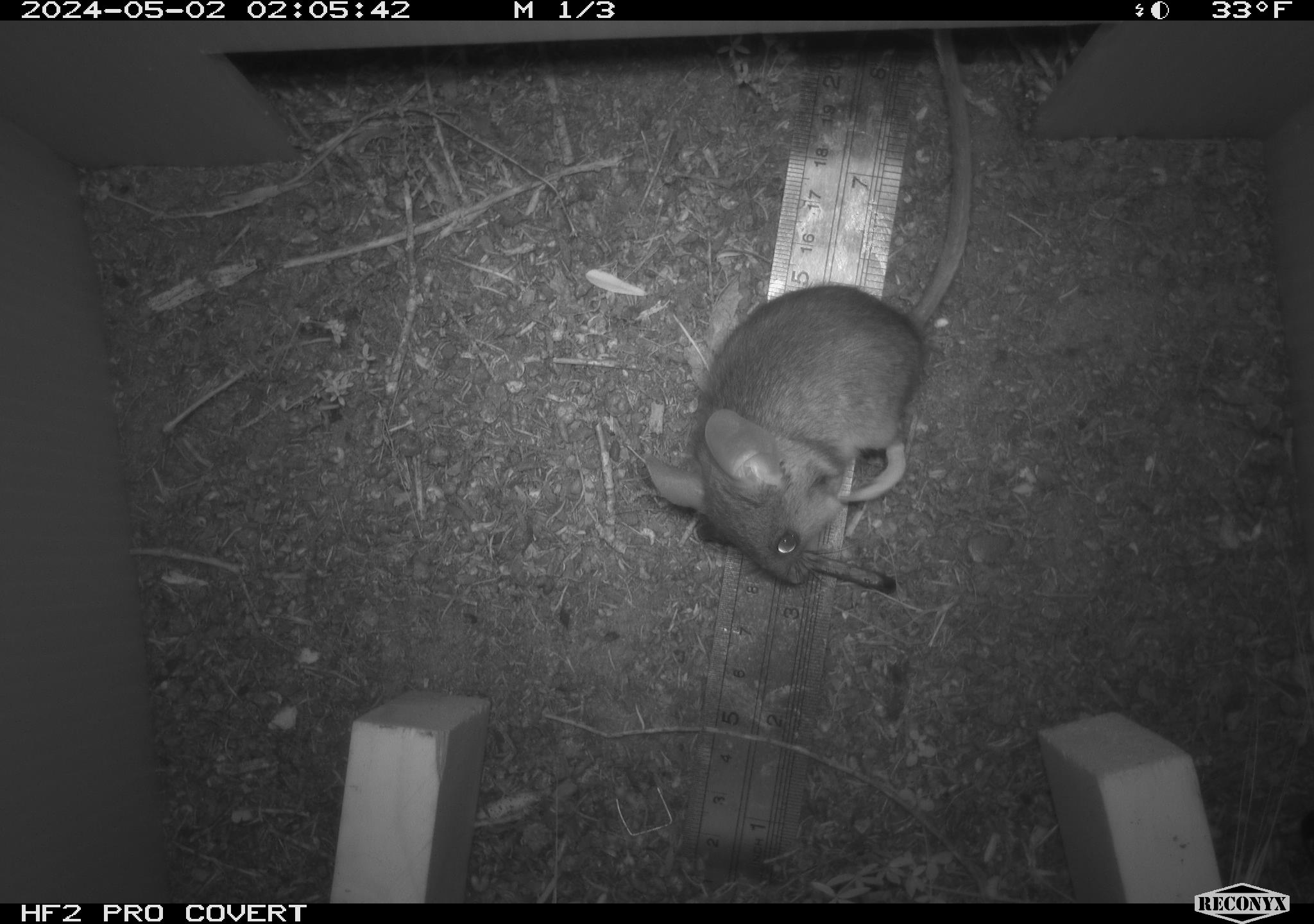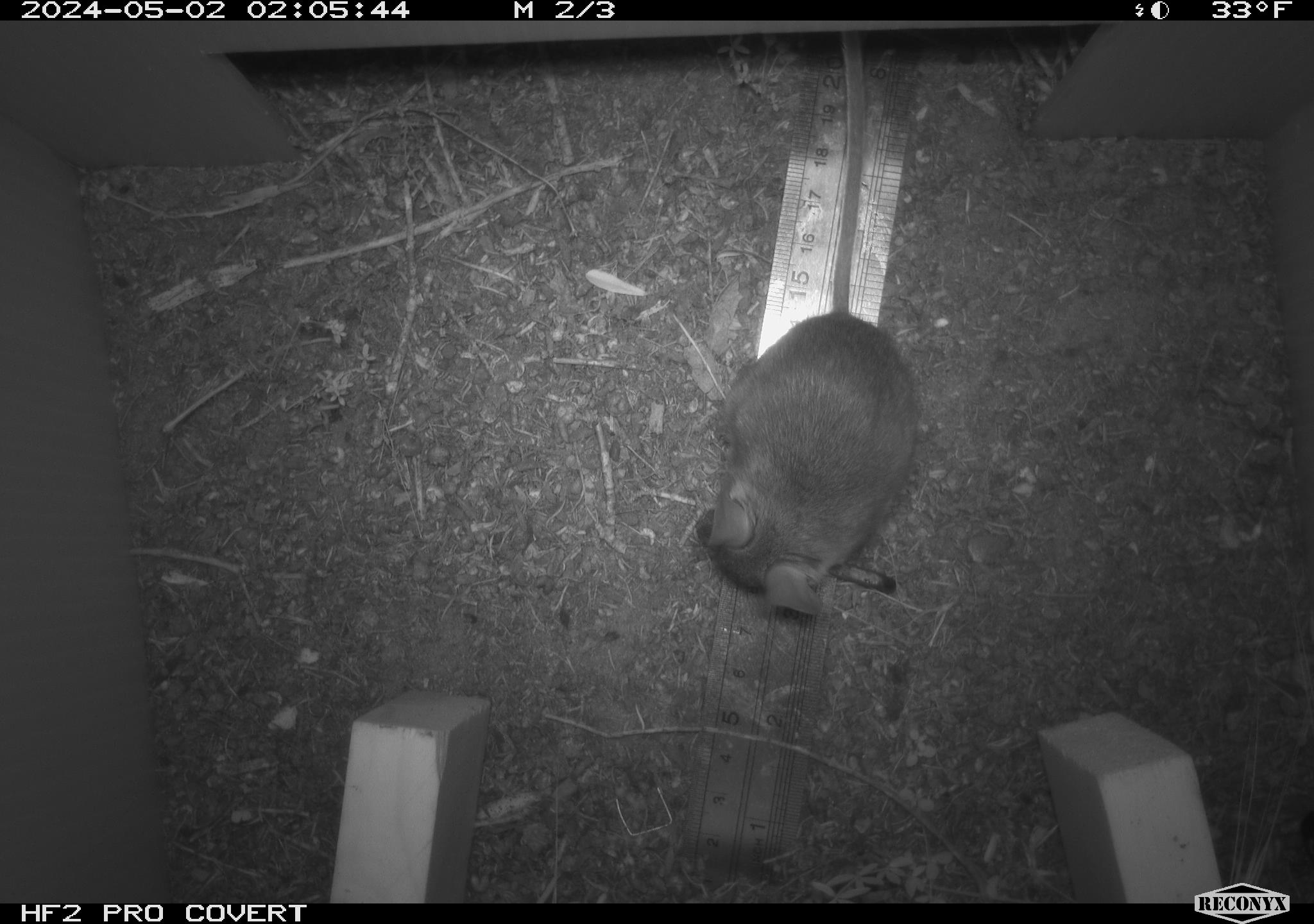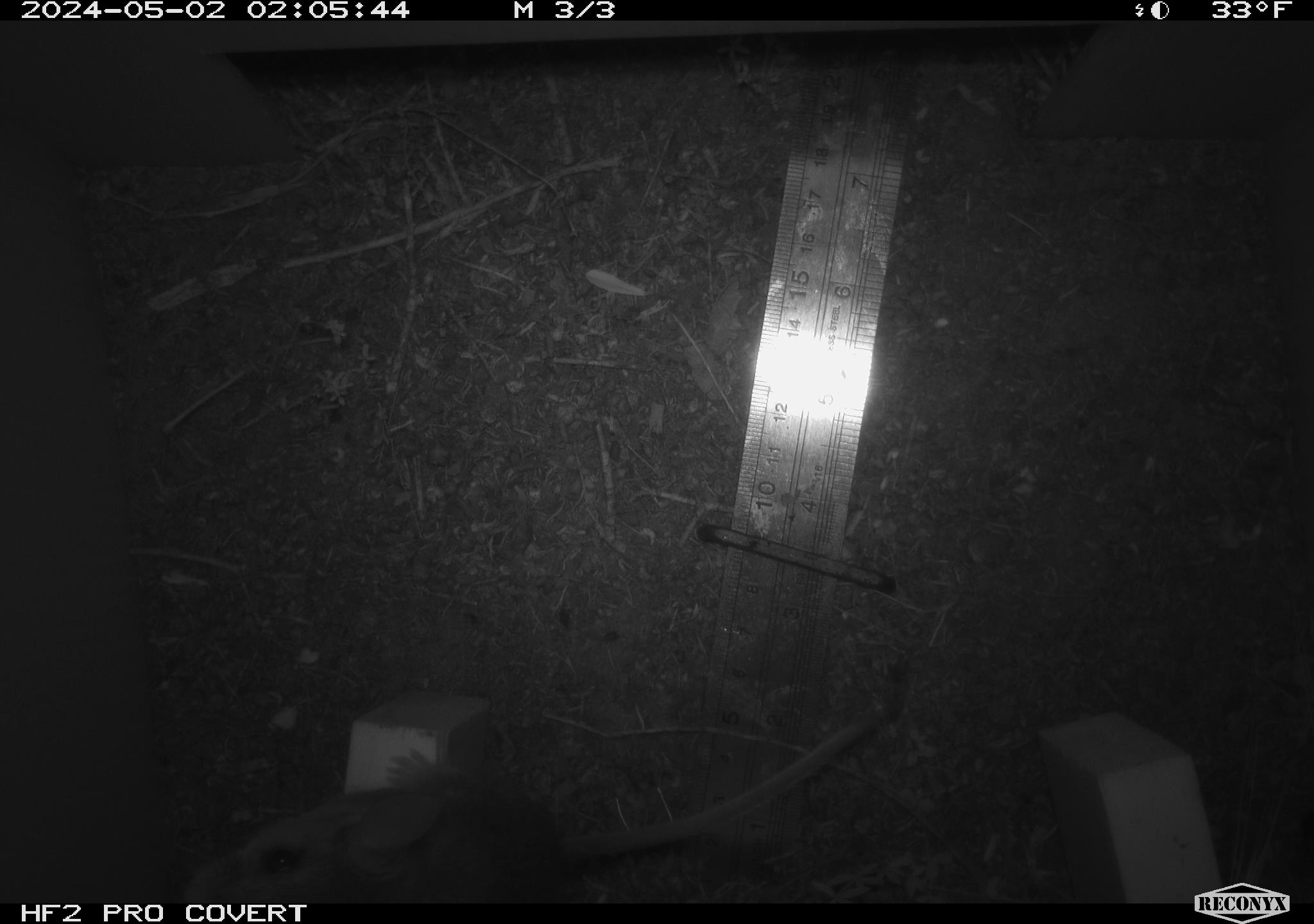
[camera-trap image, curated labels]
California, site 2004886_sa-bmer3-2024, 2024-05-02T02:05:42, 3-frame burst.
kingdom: Animalia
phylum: Chordata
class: Mammalia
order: Rodentia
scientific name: Rodentia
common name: mouse species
Mouse species (Rodentia).